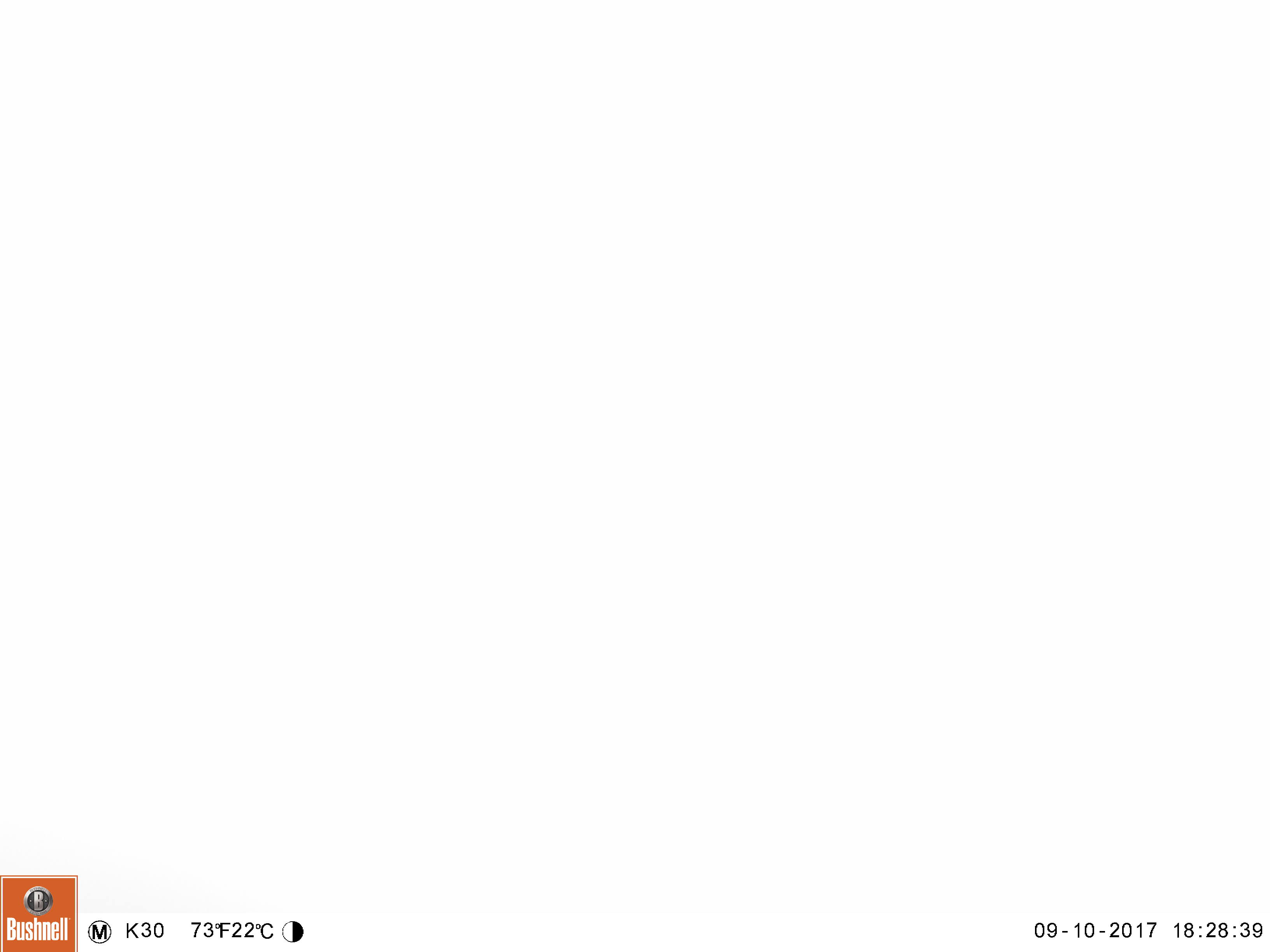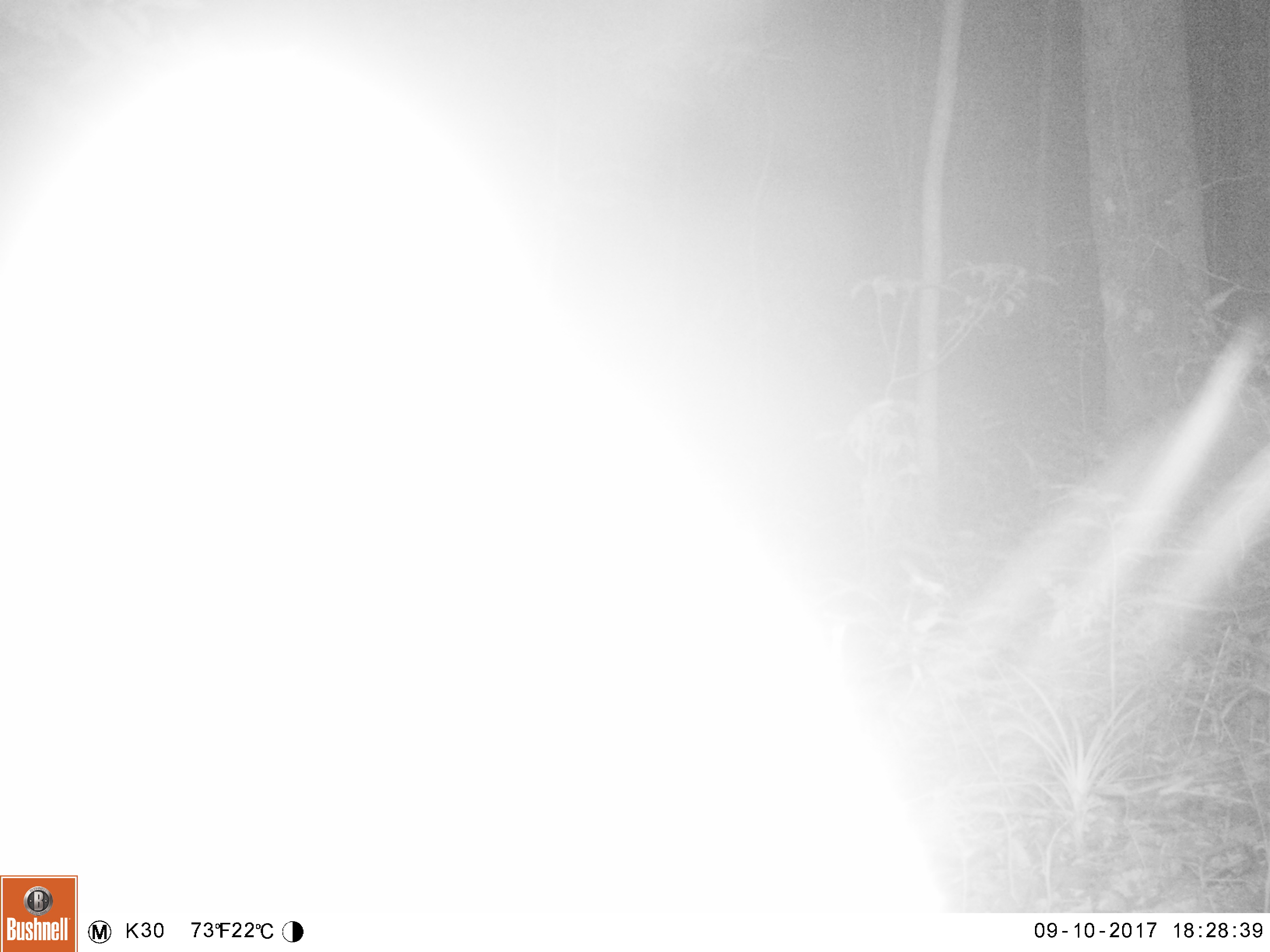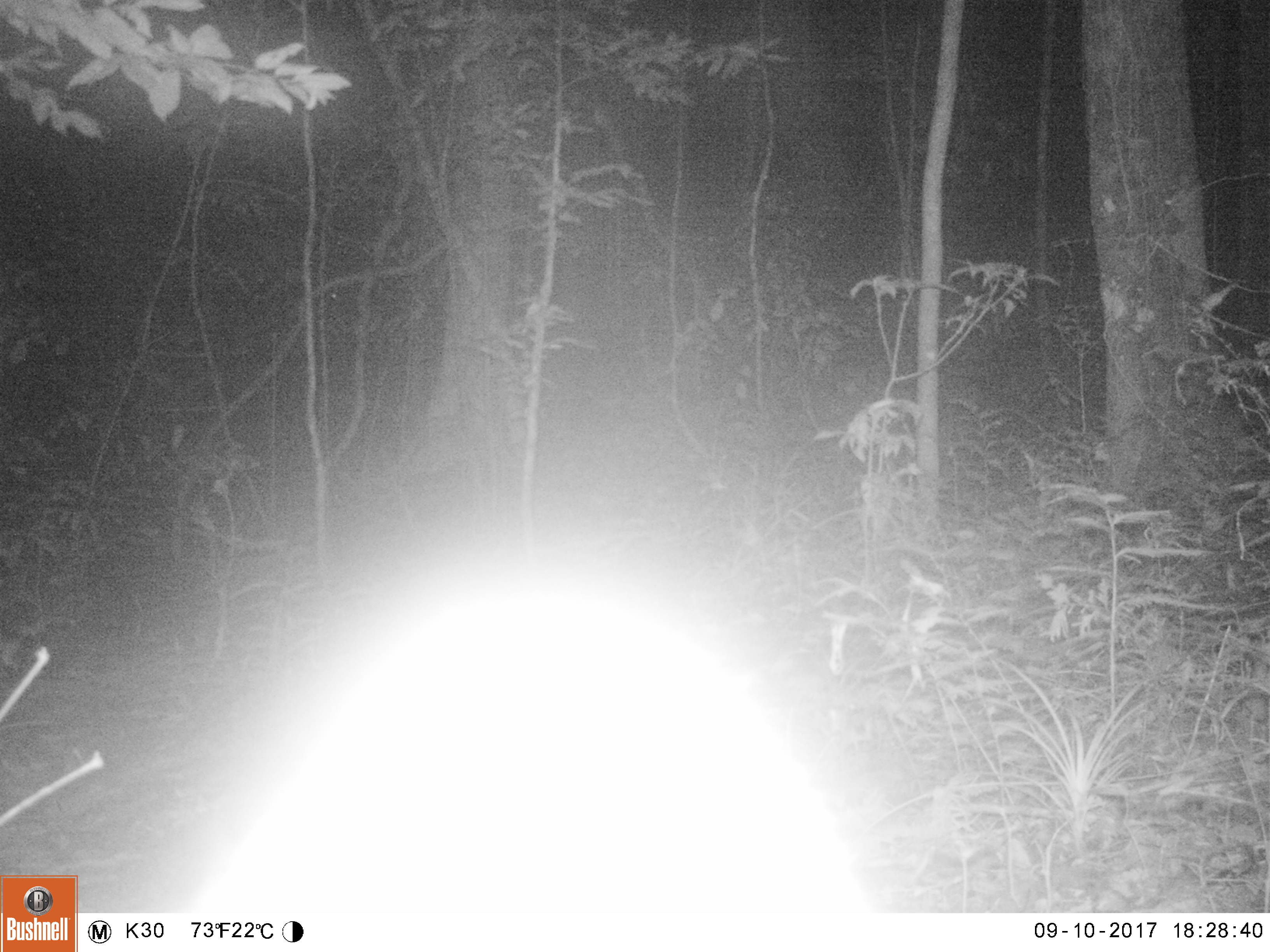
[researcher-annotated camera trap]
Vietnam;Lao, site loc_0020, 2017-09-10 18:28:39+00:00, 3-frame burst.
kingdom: Animalia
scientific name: Animalia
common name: animal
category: unidentified animal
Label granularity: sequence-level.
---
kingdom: Animalia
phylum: Chordata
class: Mammalia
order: Carnivora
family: Viverridae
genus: Paguma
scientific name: Paguma larvata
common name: masked palm civet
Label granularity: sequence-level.